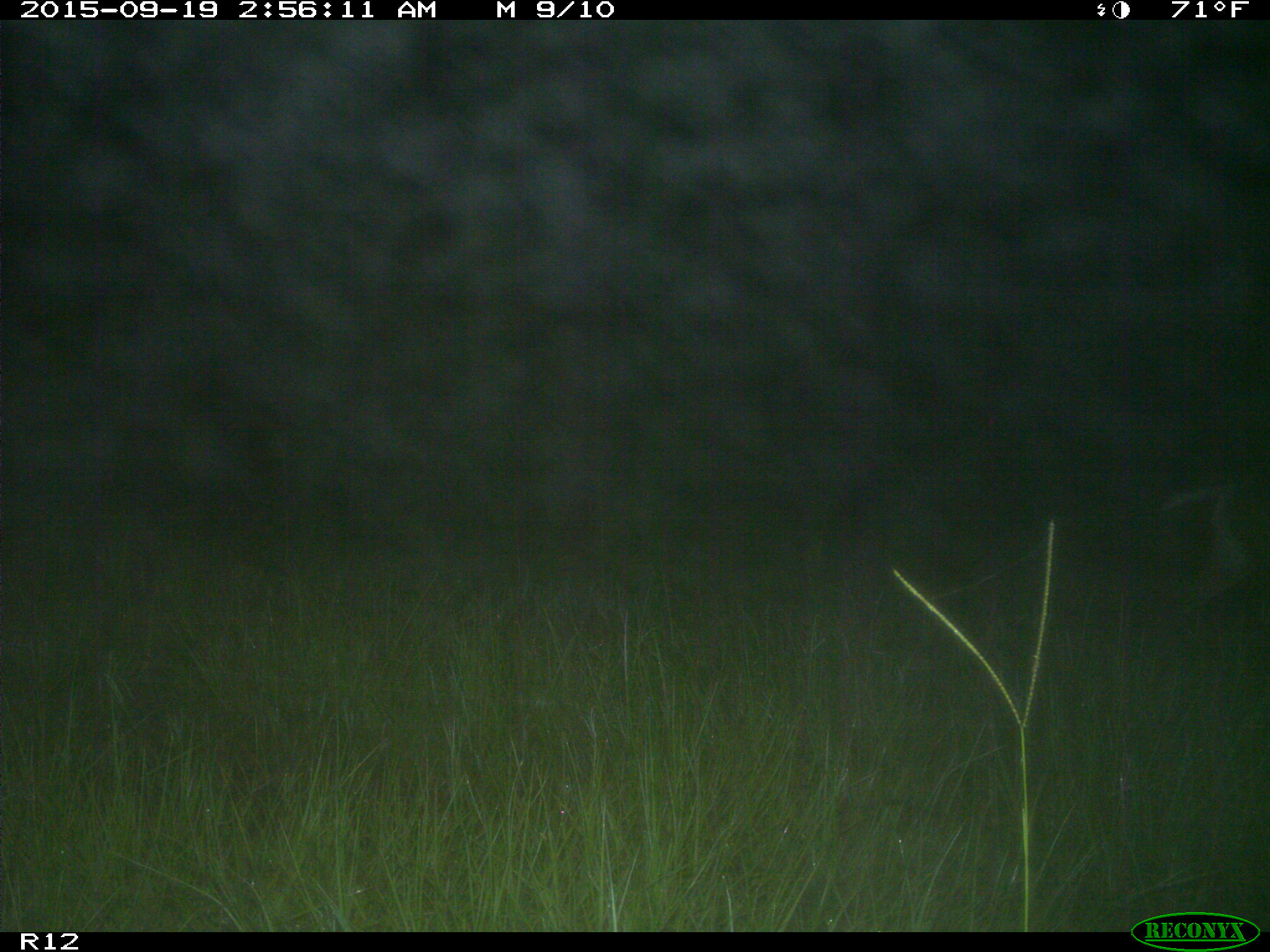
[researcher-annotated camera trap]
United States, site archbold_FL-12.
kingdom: Animalia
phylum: Chordata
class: Mammalia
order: Artiodactyla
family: Cervidae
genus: Odocoileus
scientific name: Odocoileus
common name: deer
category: unidentified deer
Unidentified deer (deer) (Odocoileus).